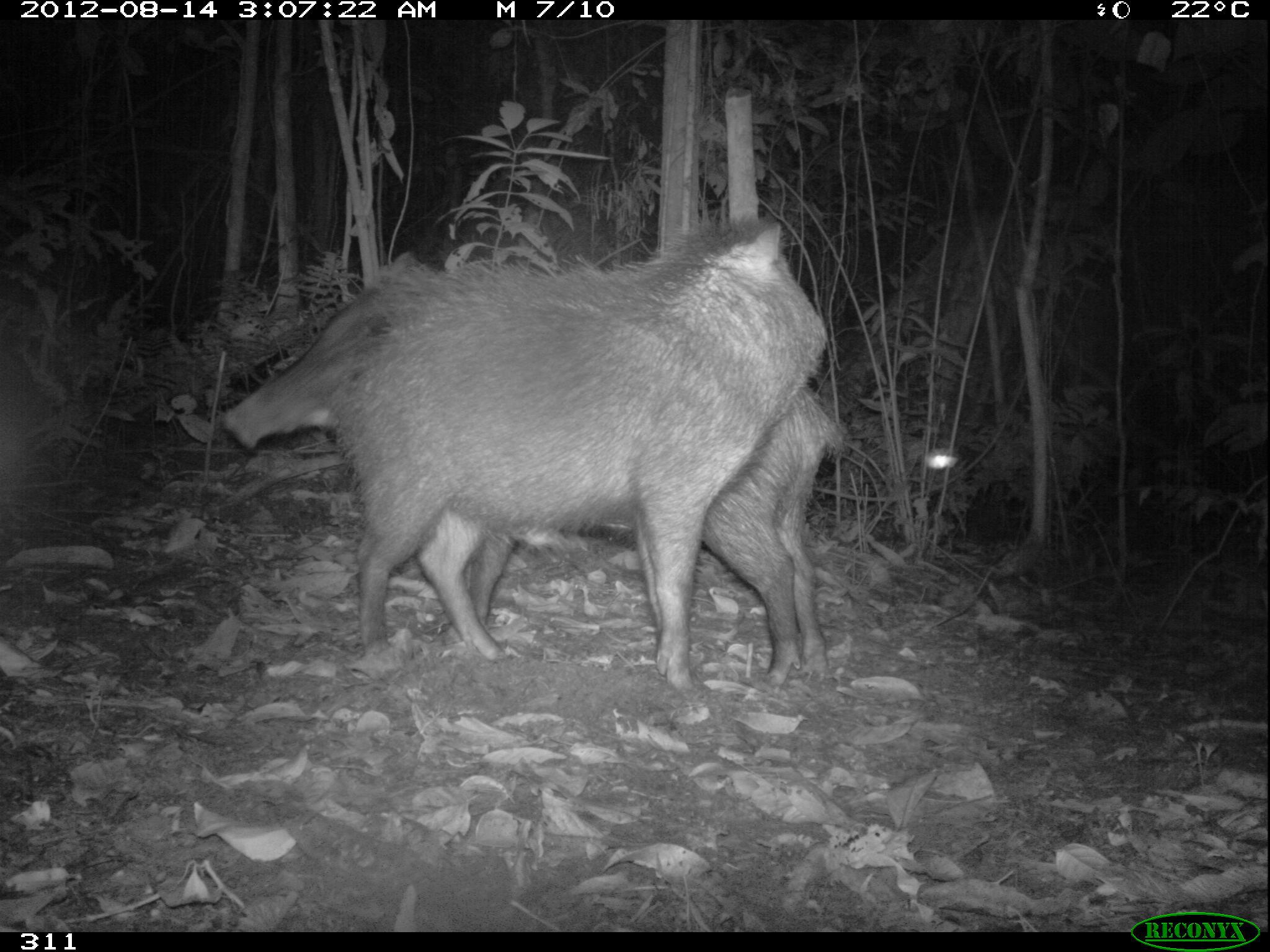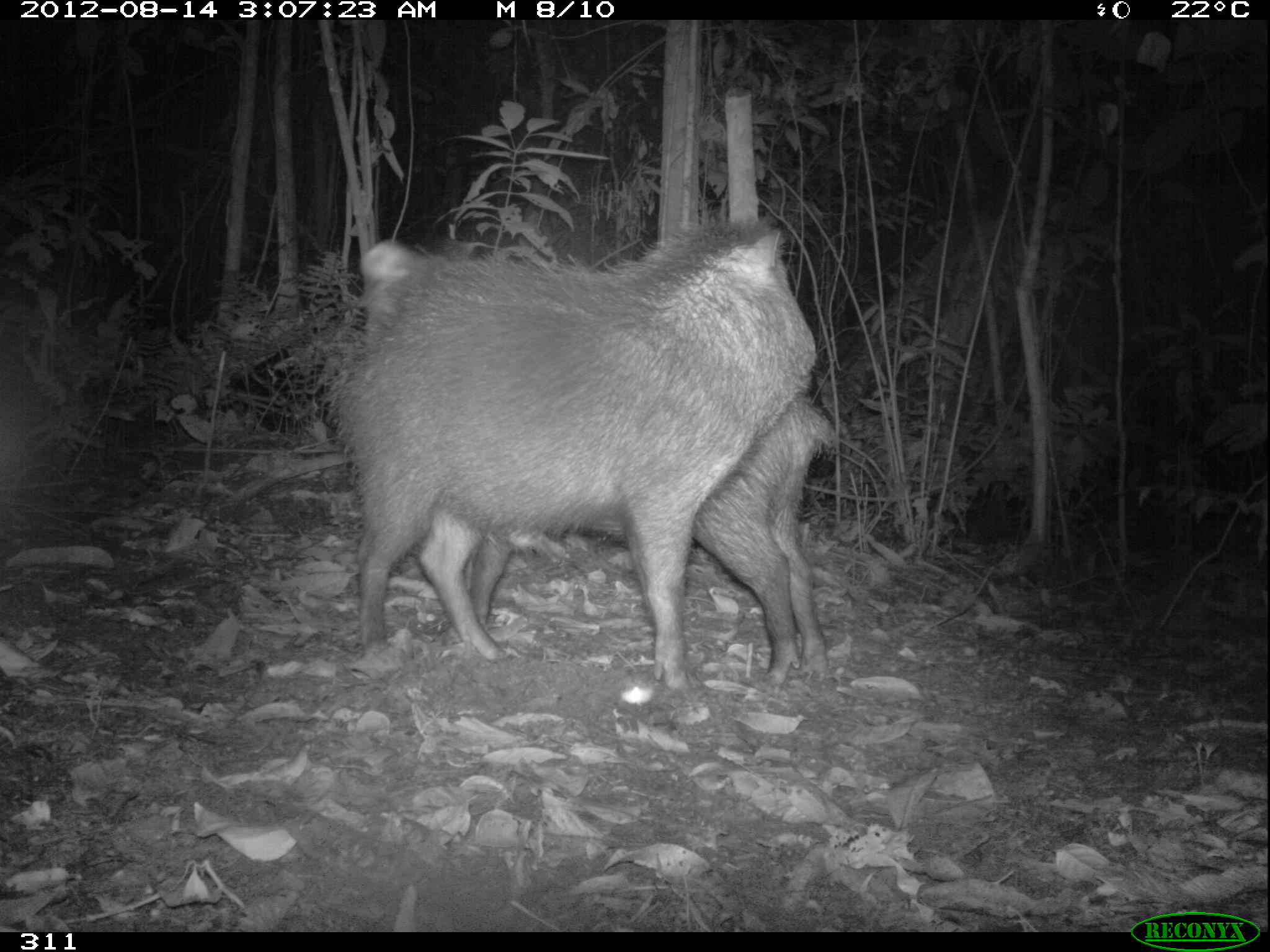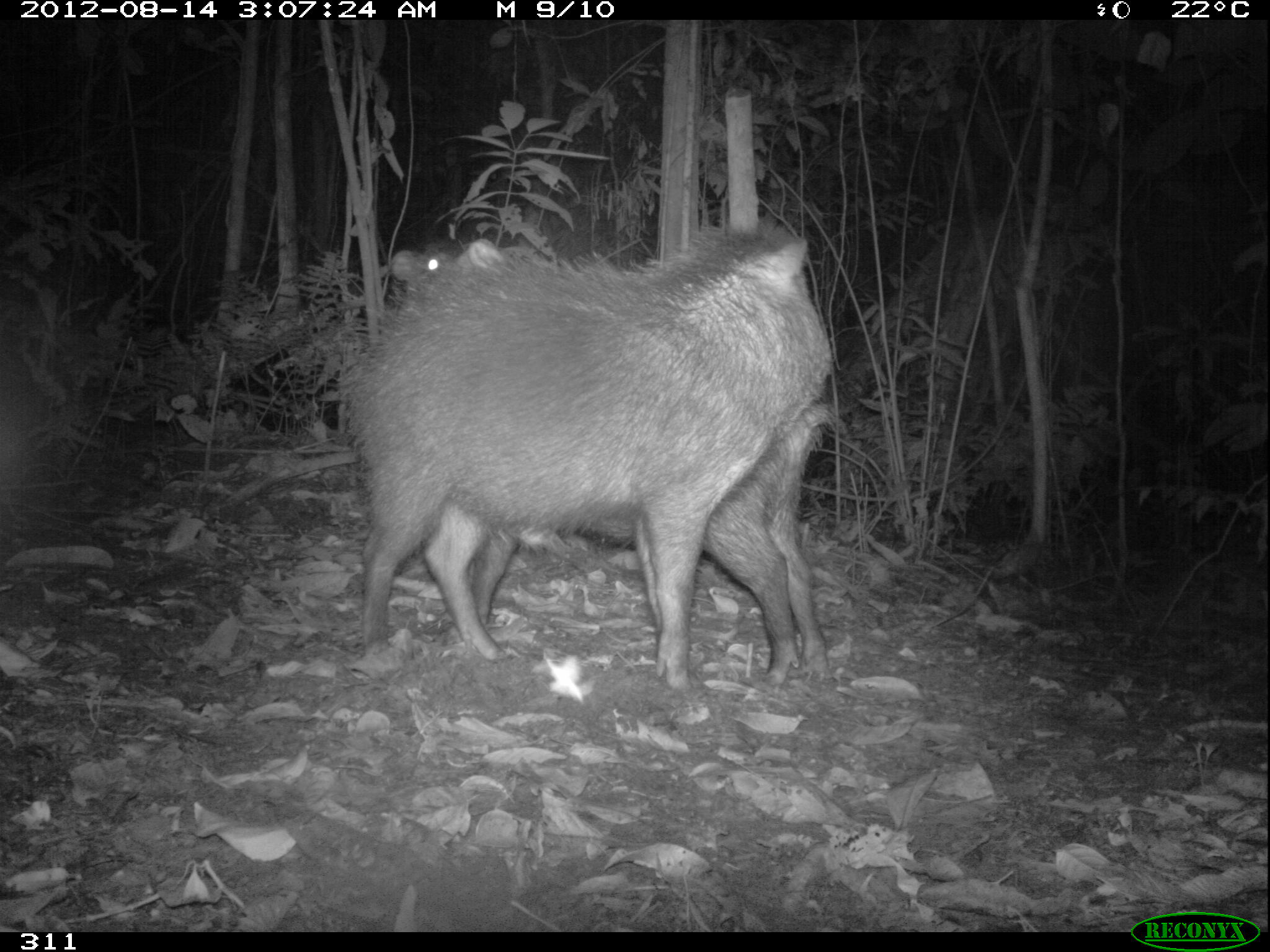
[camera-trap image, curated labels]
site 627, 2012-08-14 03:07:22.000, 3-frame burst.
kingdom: Animalia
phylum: Chordata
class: Mammalia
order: Artiodactyla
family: Tayassuidae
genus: Tayassu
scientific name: Tayassu pecari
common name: white-lipped peccary